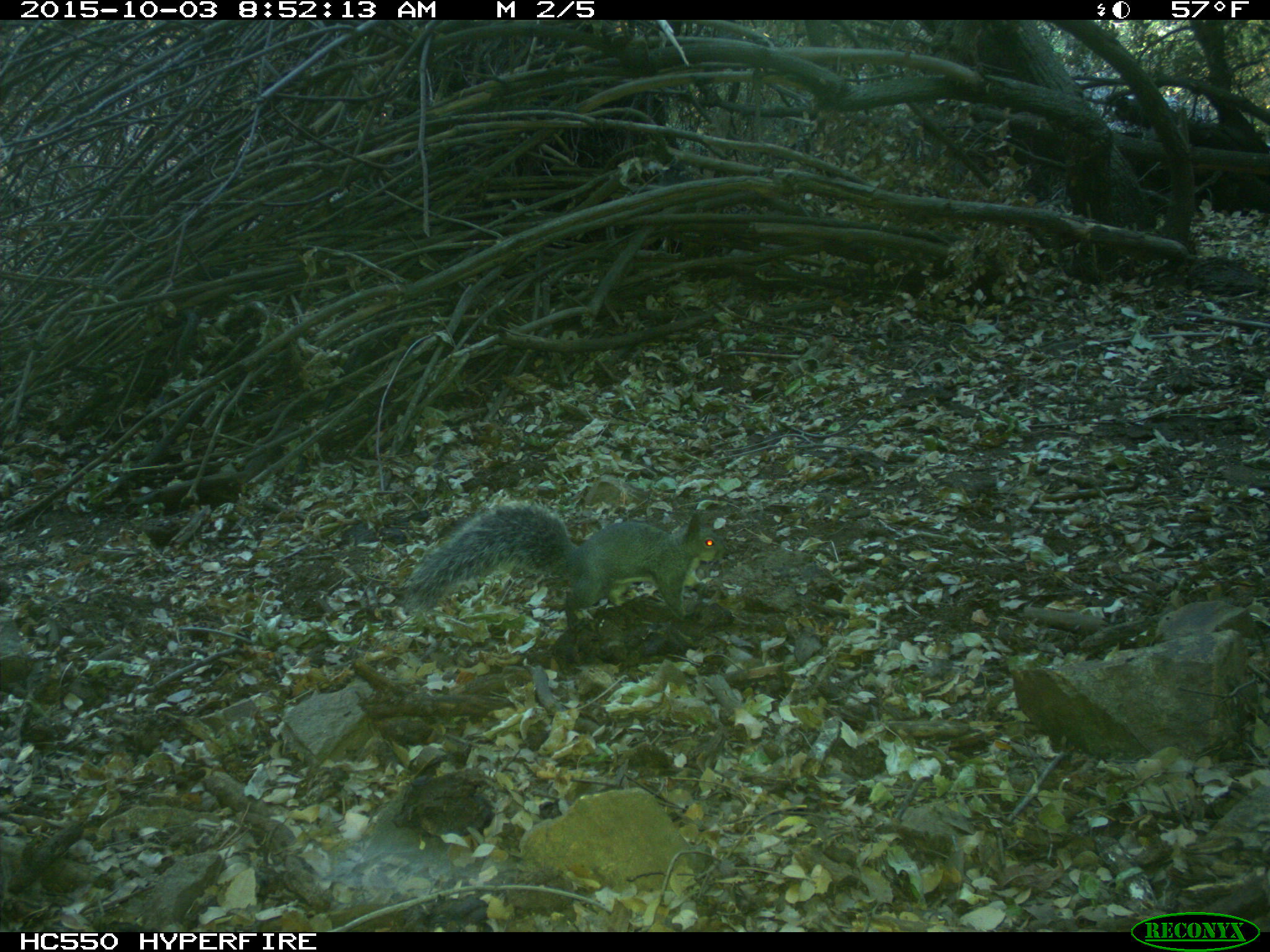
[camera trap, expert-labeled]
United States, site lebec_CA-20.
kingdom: Animalia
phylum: Chordata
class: Mammalia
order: Rodentia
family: Sciuridae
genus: Sciurus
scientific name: Sciurus carolinensis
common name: eastern gray squirrel